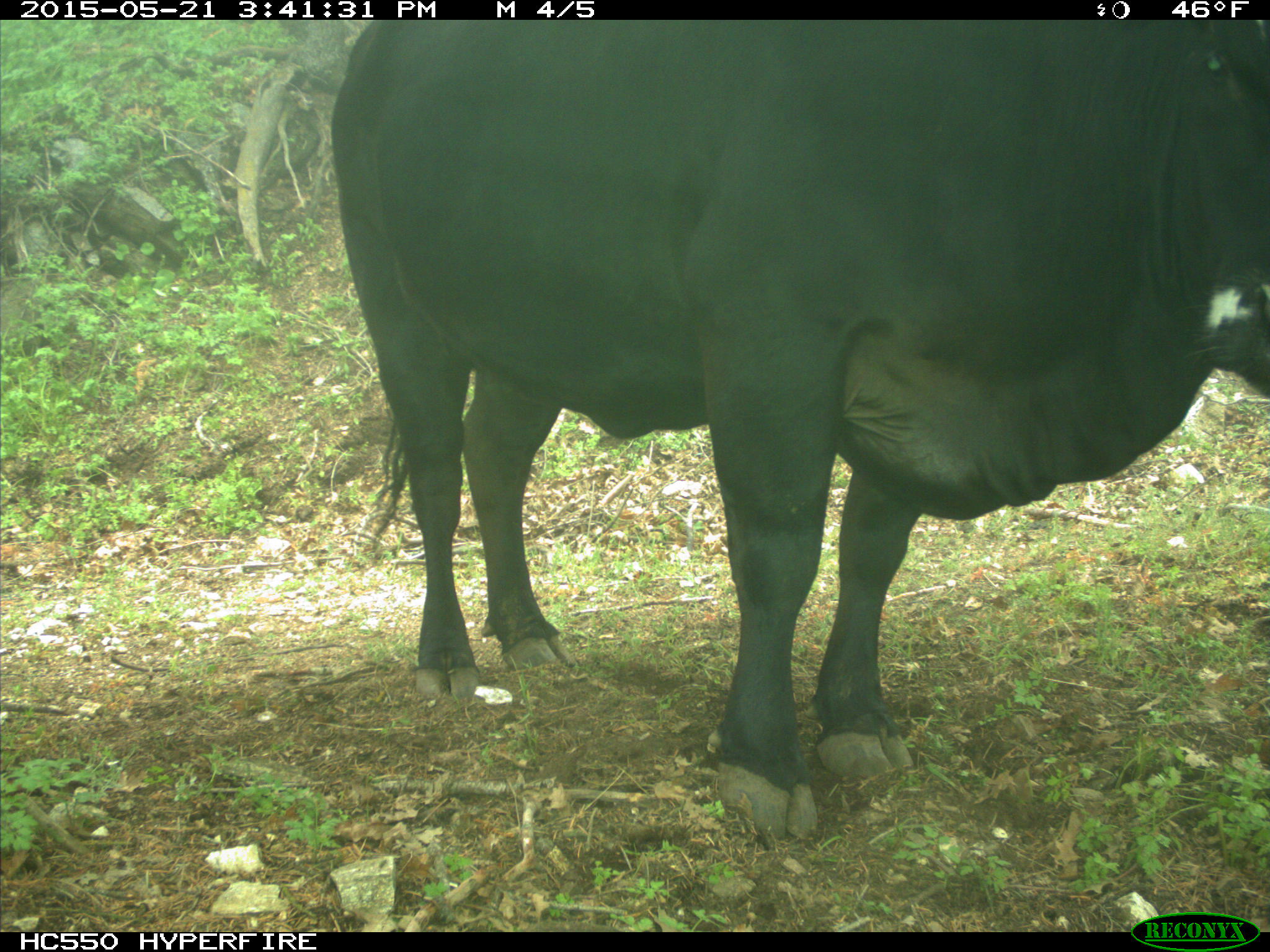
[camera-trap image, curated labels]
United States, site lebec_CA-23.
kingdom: Animalia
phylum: Chordata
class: Mammalia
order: Artiodactyla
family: Bovidae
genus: Bos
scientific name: Bos taurus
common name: domestic cow